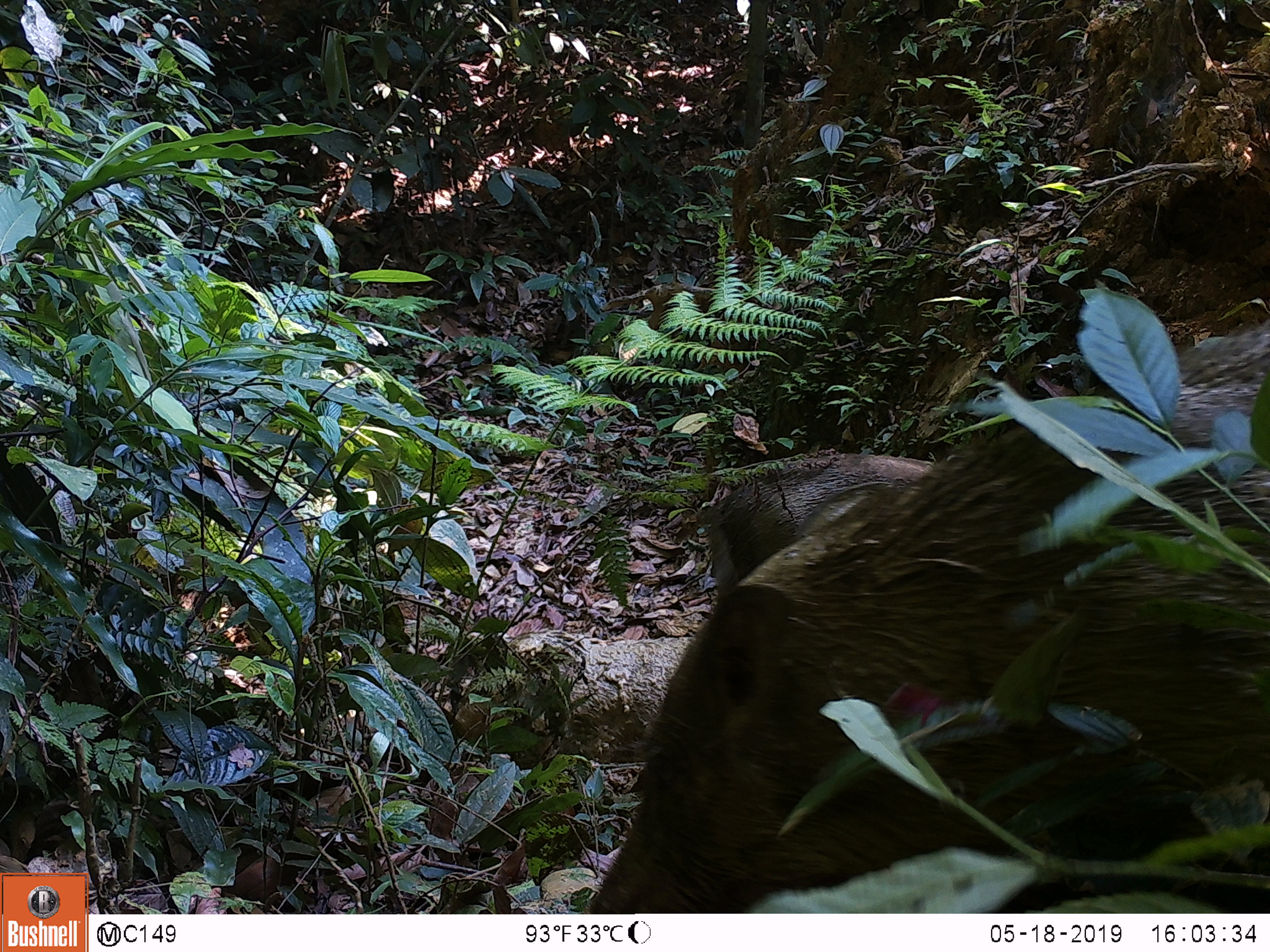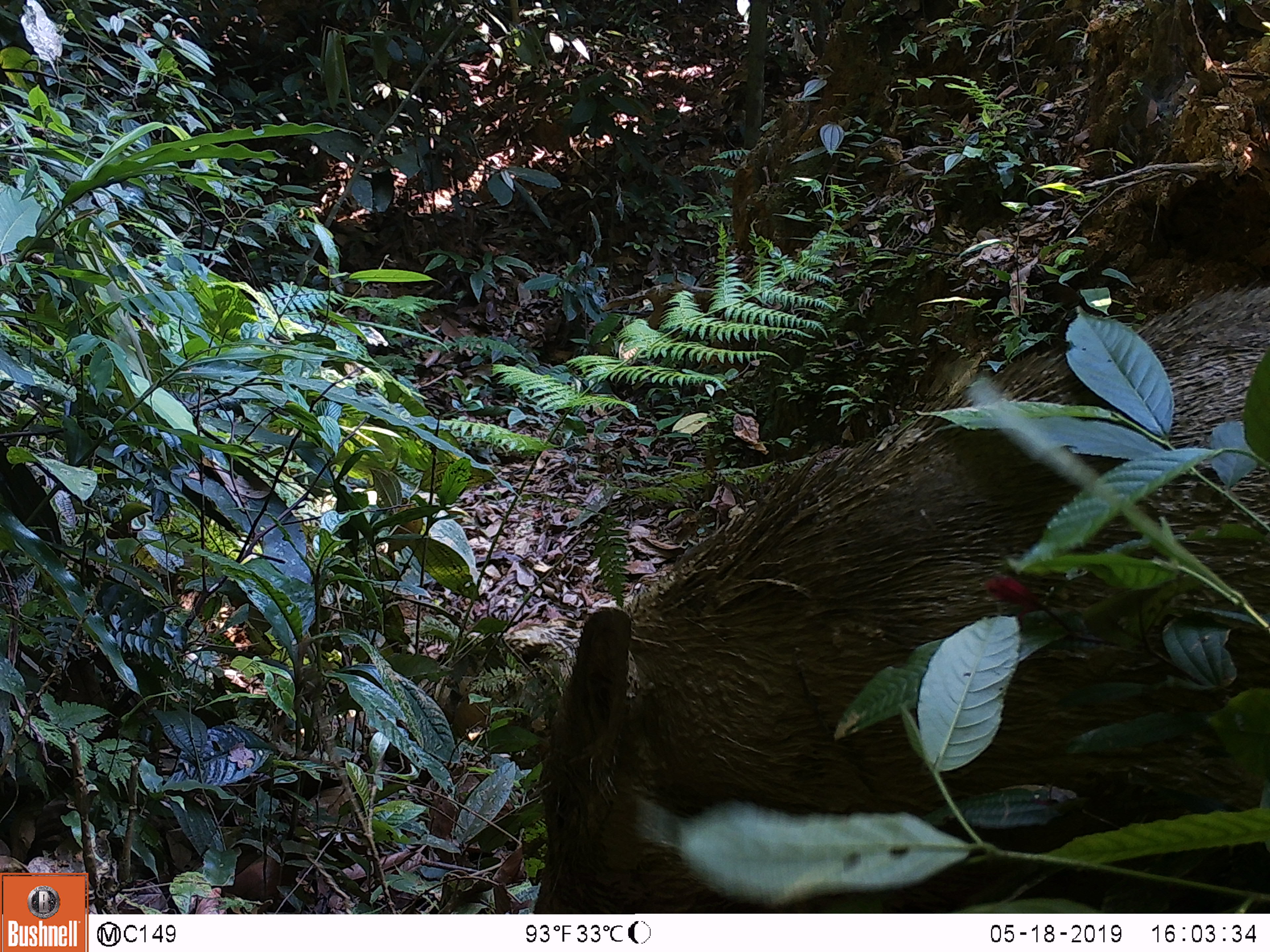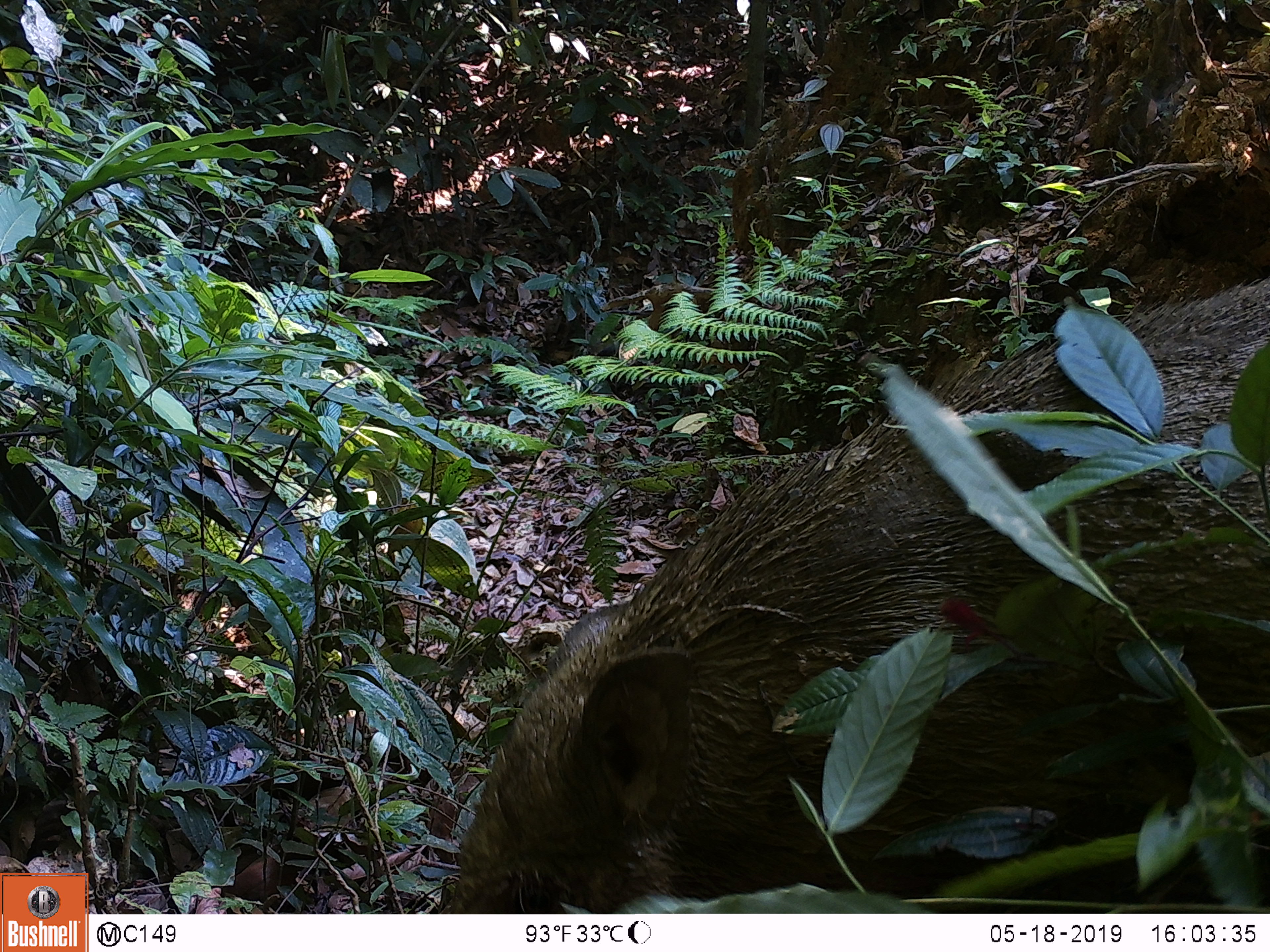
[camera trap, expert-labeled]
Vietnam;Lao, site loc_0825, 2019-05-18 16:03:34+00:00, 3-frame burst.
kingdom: Animalia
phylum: Chordata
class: Mammalia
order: Artiodactyla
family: Suidae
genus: Sus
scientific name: Sus scrofa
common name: eurasian wild pig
Eurasian wild pig (Sus scrofa). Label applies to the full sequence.